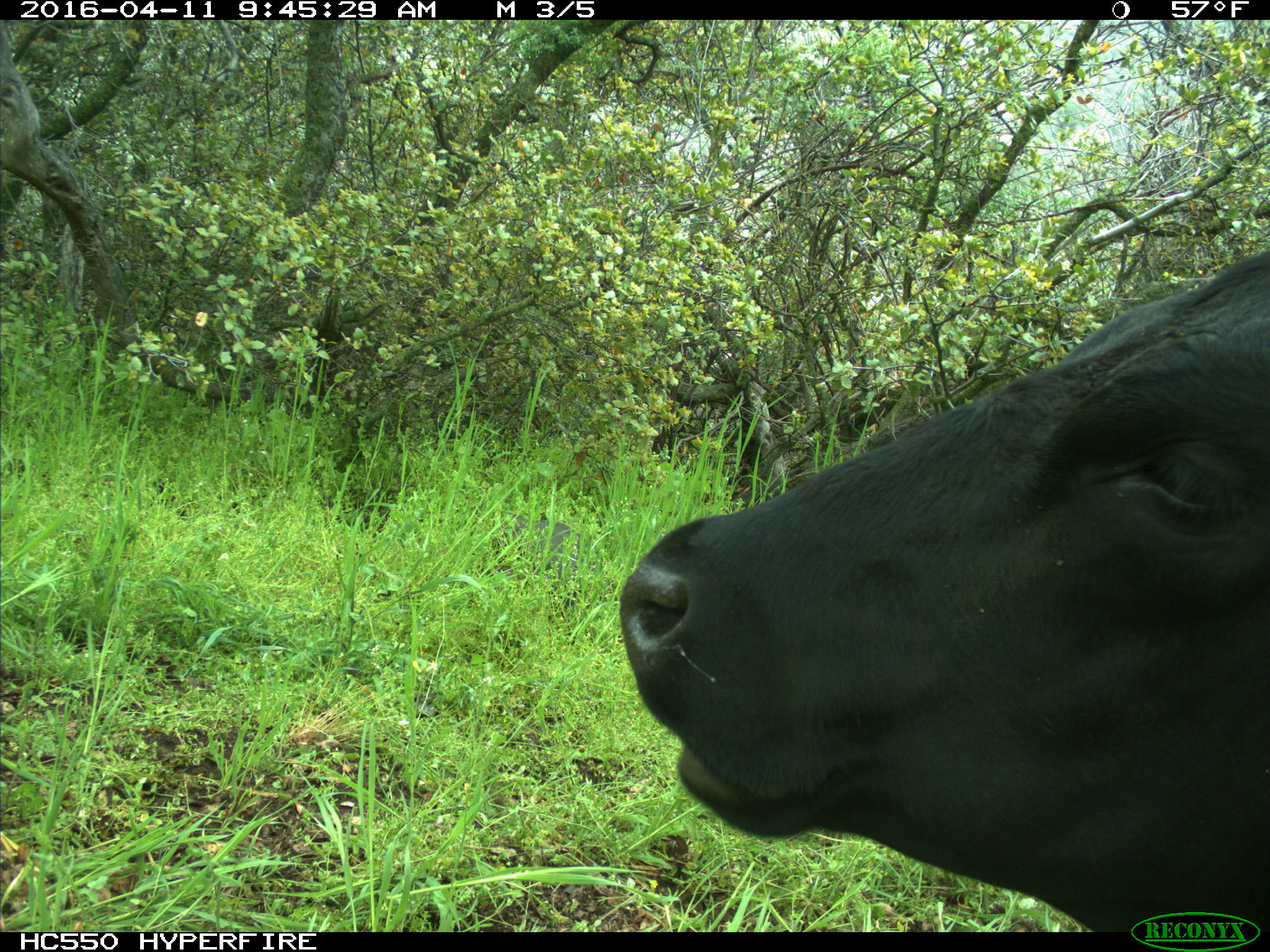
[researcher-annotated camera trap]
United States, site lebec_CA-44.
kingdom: Animalia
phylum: Chordata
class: Mammalia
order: Artiodactyla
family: Bovidae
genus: Bos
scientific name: Bos taurus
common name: domestic cow